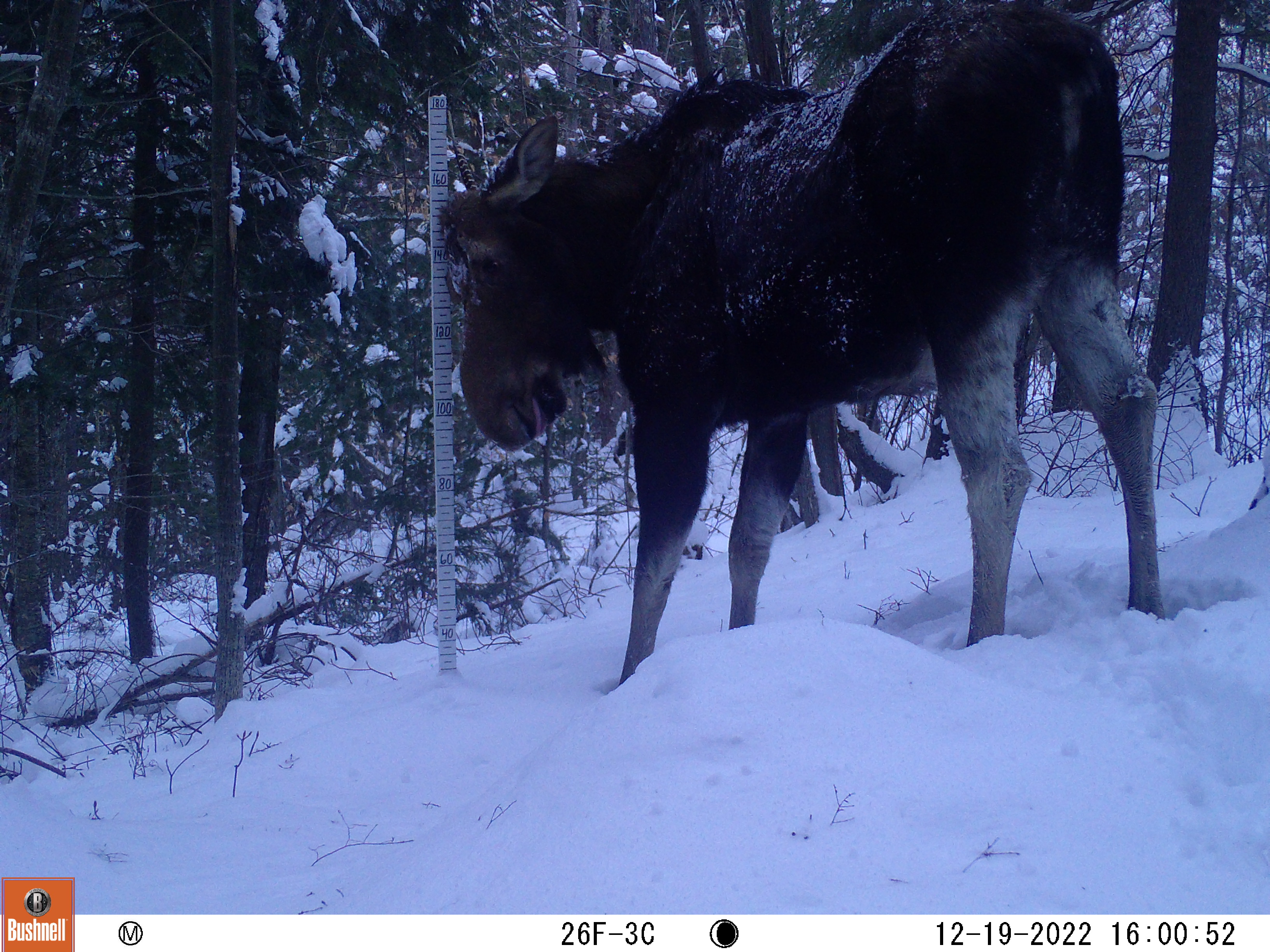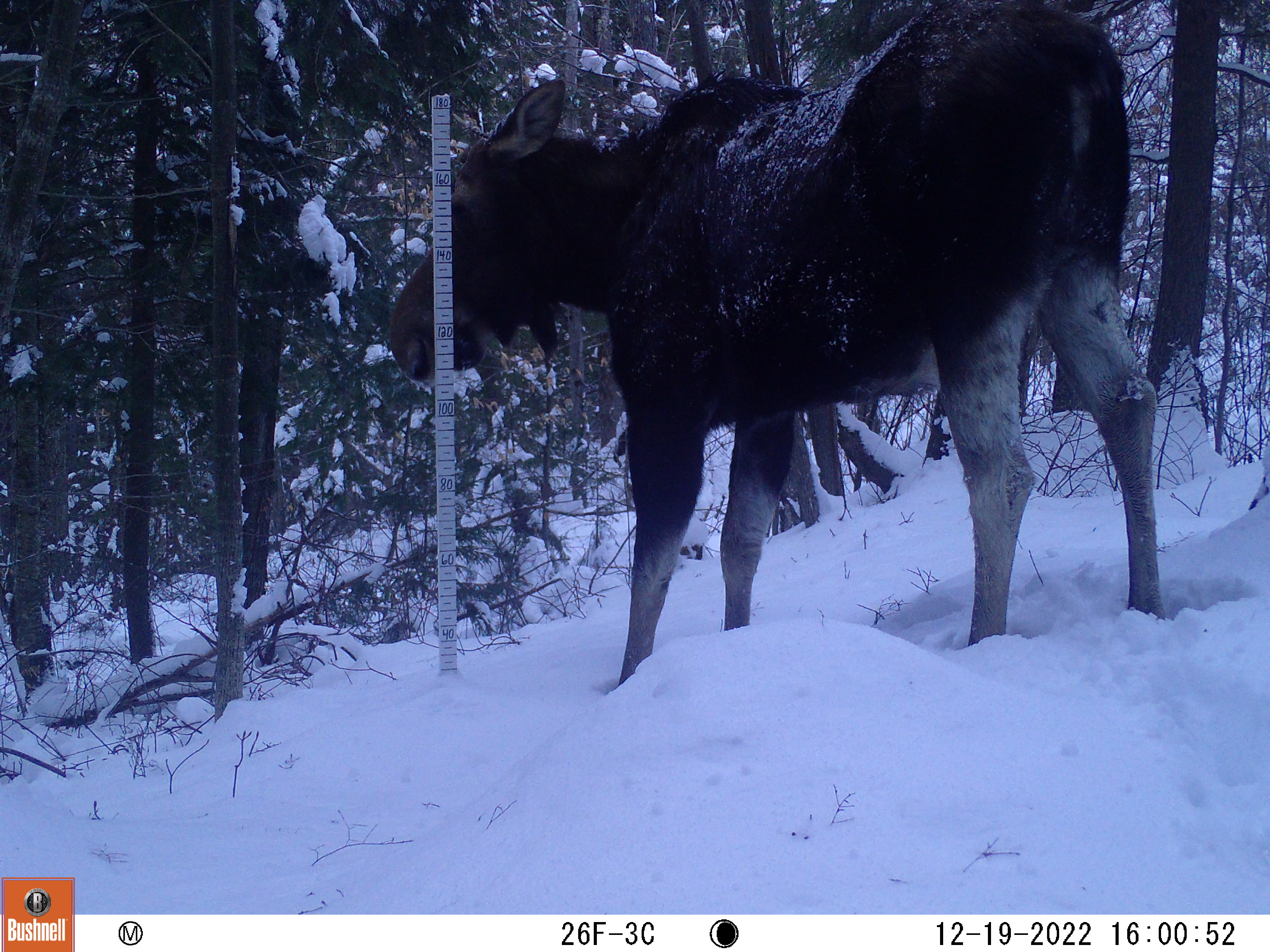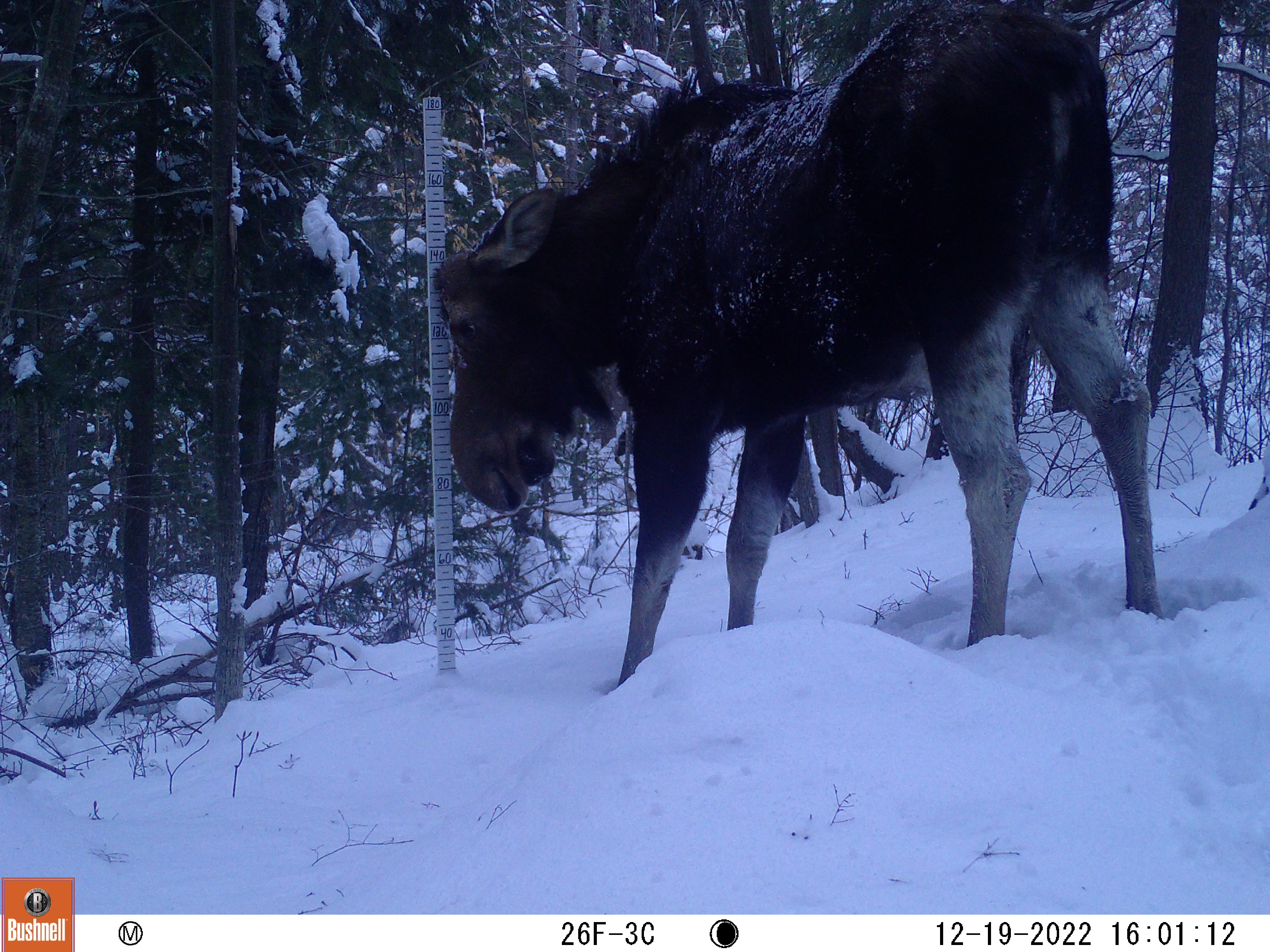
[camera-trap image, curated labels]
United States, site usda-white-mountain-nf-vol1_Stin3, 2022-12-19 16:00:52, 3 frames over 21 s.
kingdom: Animalia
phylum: Chordata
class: Mammalia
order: Artiodactyla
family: Cervidae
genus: Alces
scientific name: Alces alces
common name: moose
Moose (Alces alces).